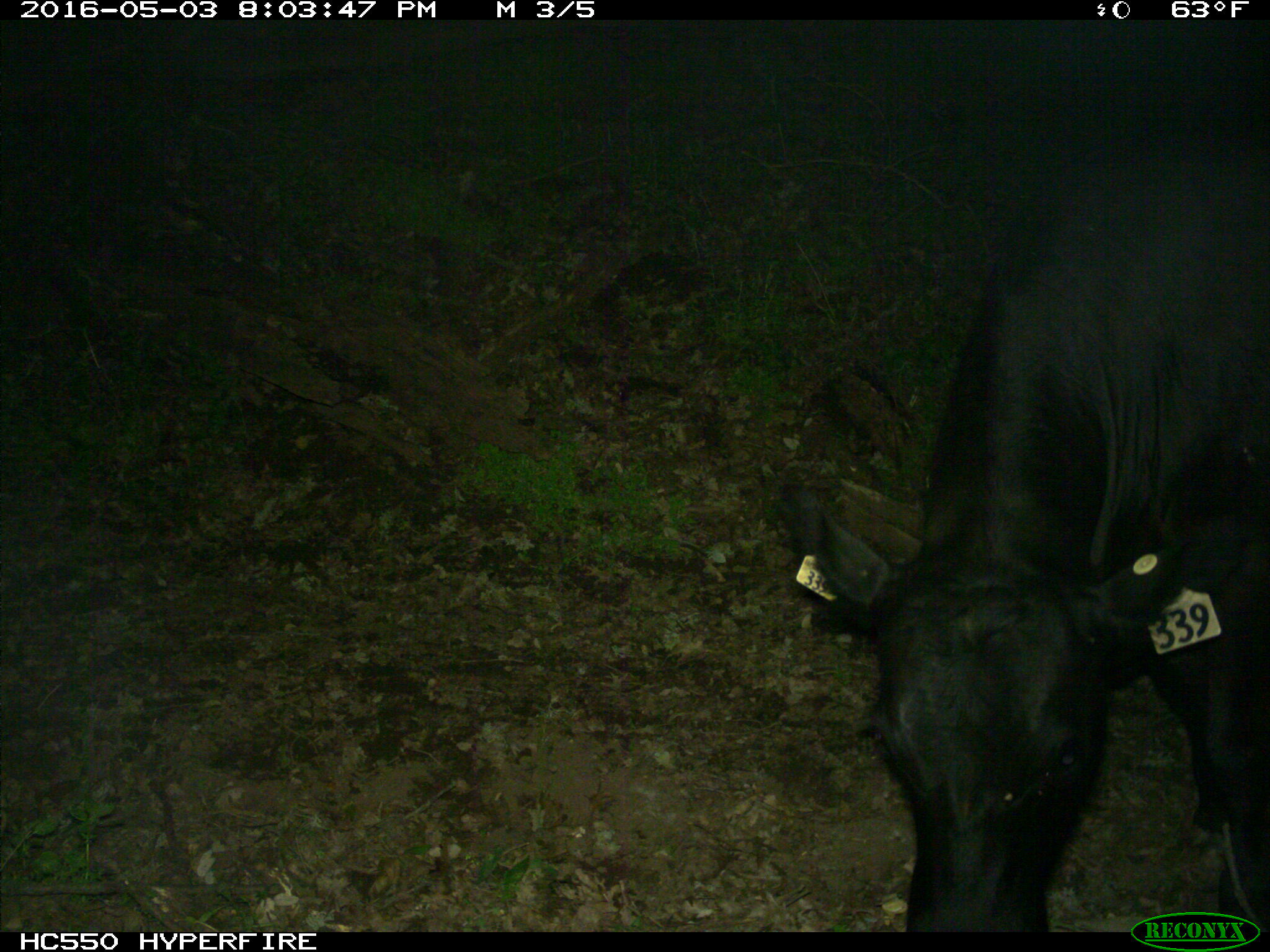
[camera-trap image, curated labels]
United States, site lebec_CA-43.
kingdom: Animalia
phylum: Chordata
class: Mammalia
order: Artiodactyla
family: Bovidae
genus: Bos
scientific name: Bos taurus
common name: domestic cow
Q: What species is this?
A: Bos taurus (domestic cow).